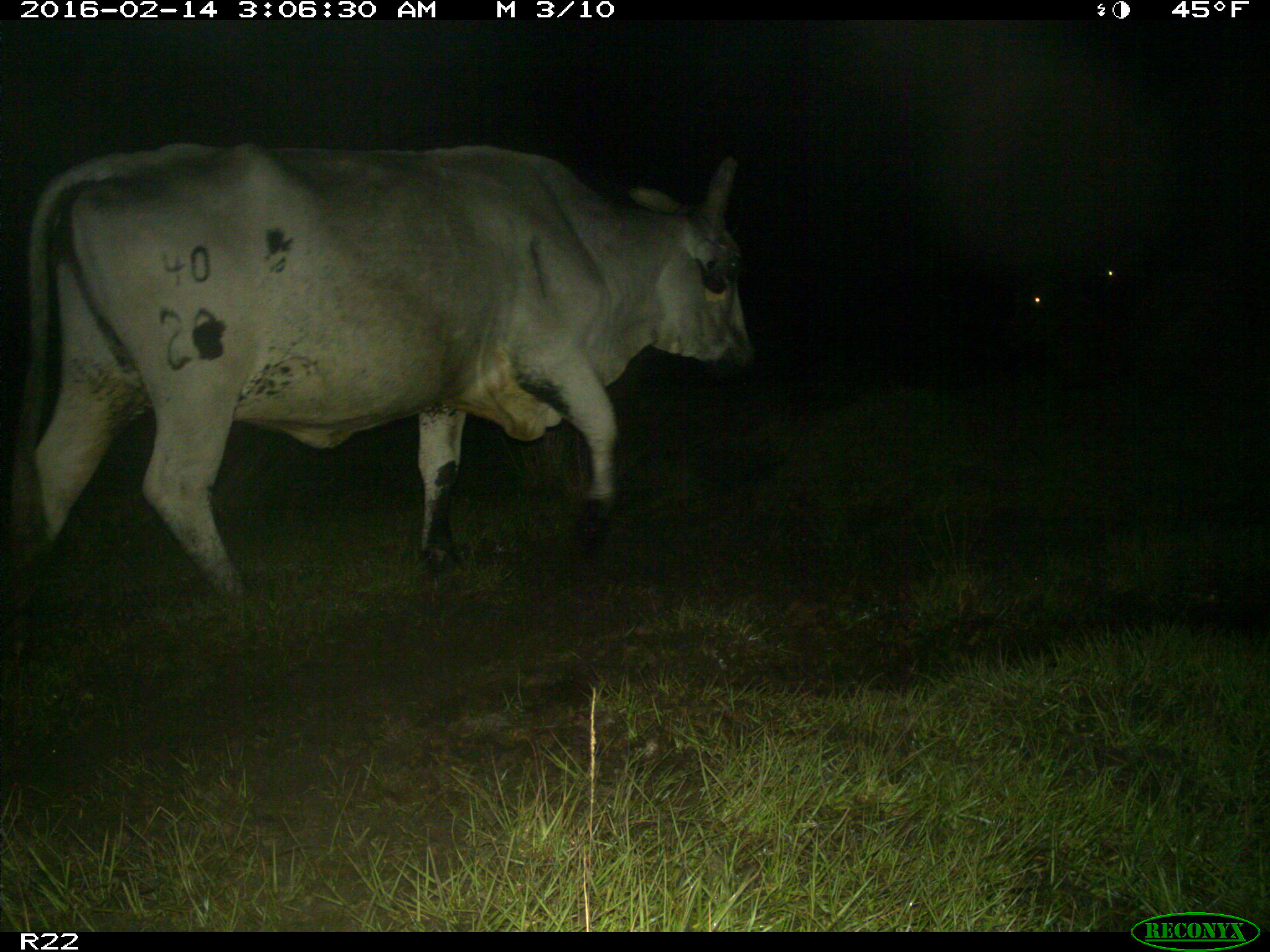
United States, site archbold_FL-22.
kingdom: Animalia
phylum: Chordata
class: Mammalia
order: Artiodactyla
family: Bovidae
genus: Bos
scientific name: Bos taurus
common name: domestic cow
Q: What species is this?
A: Bos taurus (domestic cow).